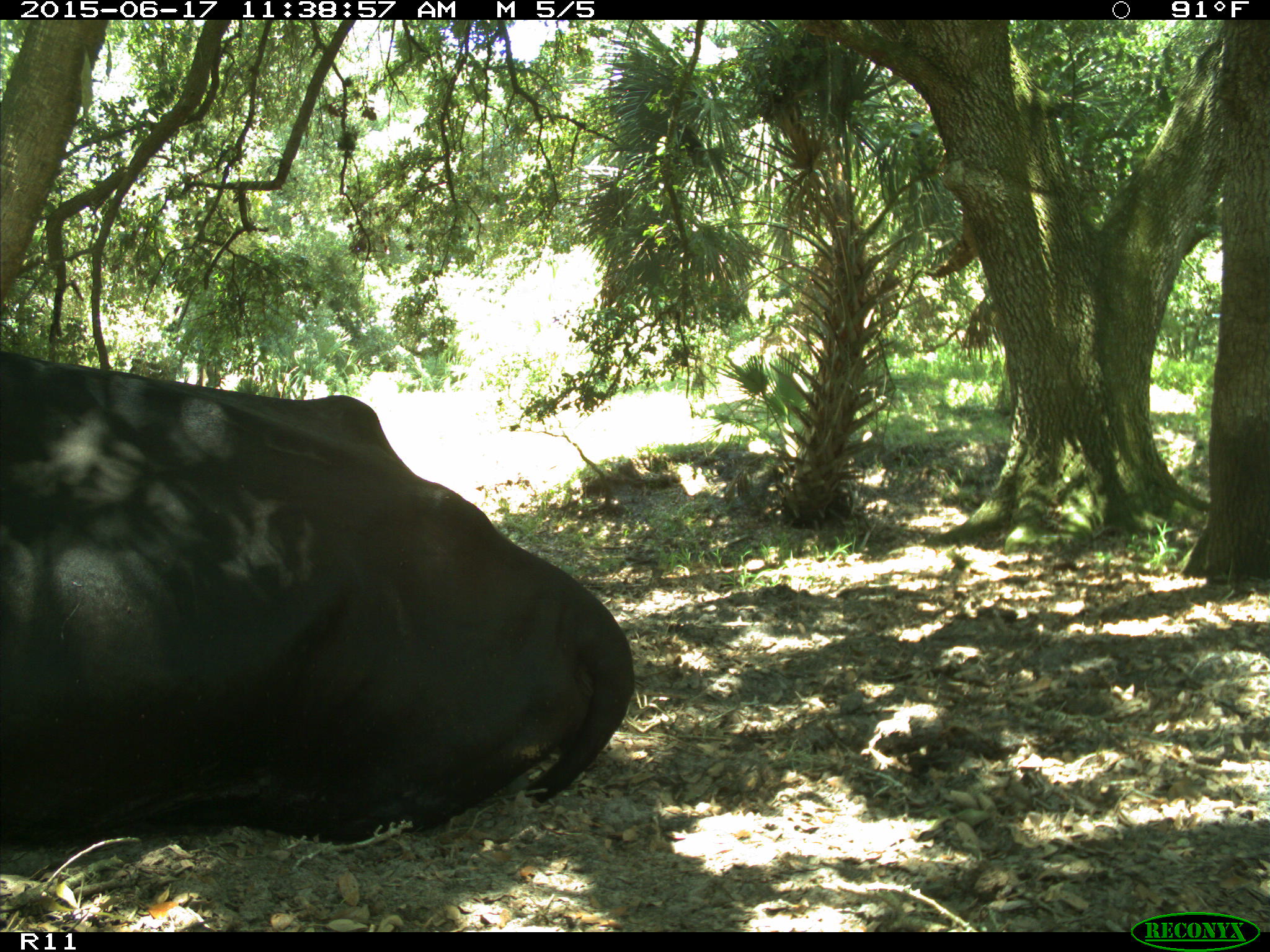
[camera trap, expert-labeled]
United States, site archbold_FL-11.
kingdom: Animalia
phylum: Chordata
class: Mammalia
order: Artiodactyla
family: Bovidae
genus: Bos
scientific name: Bos taurus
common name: domestic cow